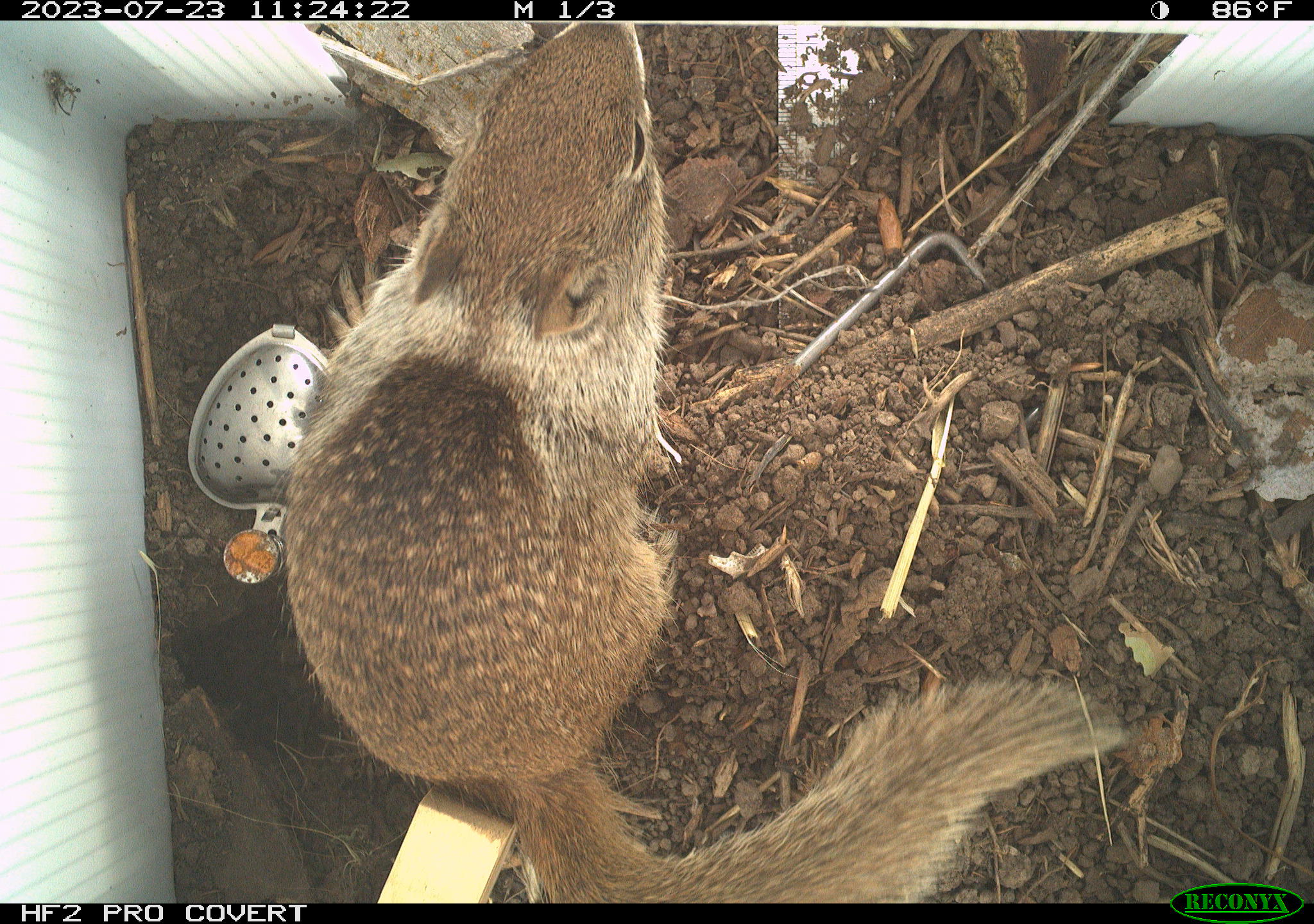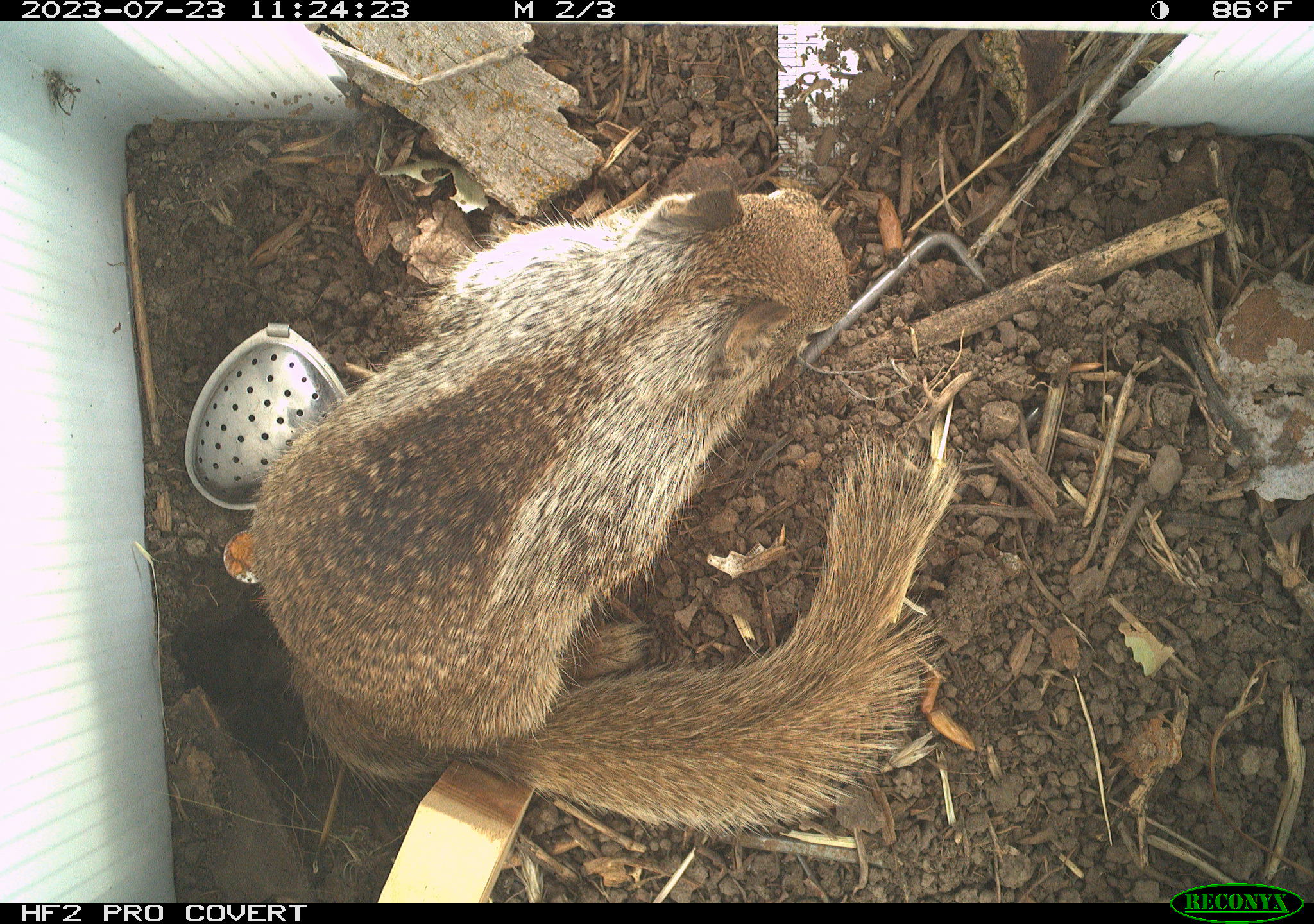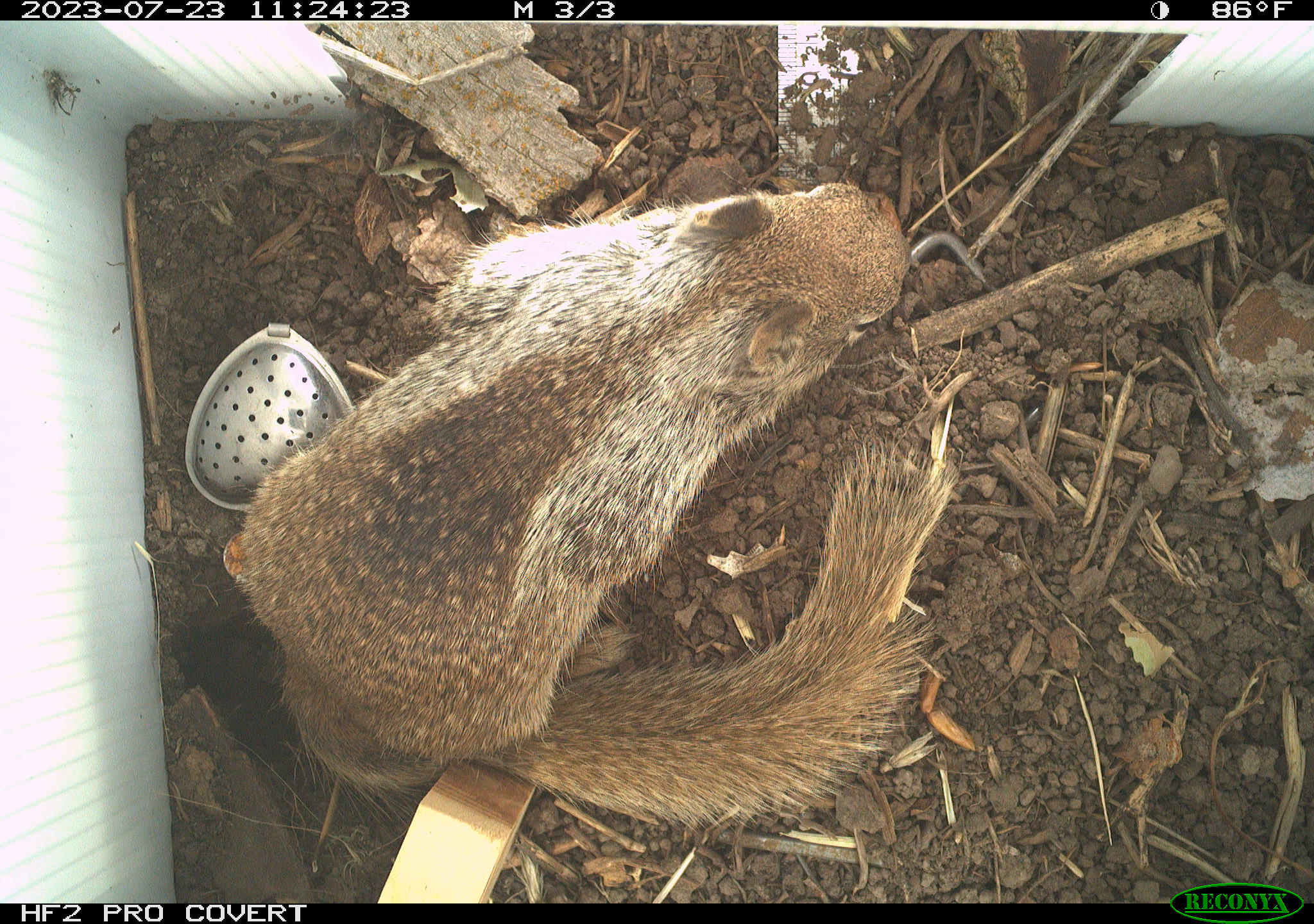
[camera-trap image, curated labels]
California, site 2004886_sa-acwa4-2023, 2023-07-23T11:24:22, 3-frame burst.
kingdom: Animalia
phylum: Chordata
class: Mammalia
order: Rodentia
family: Sciuridae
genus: Otospermophilus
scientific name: Otospermophilus beecheyi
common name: california ground squirrel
California ground squirrel (Otospermophilus beecheyi).